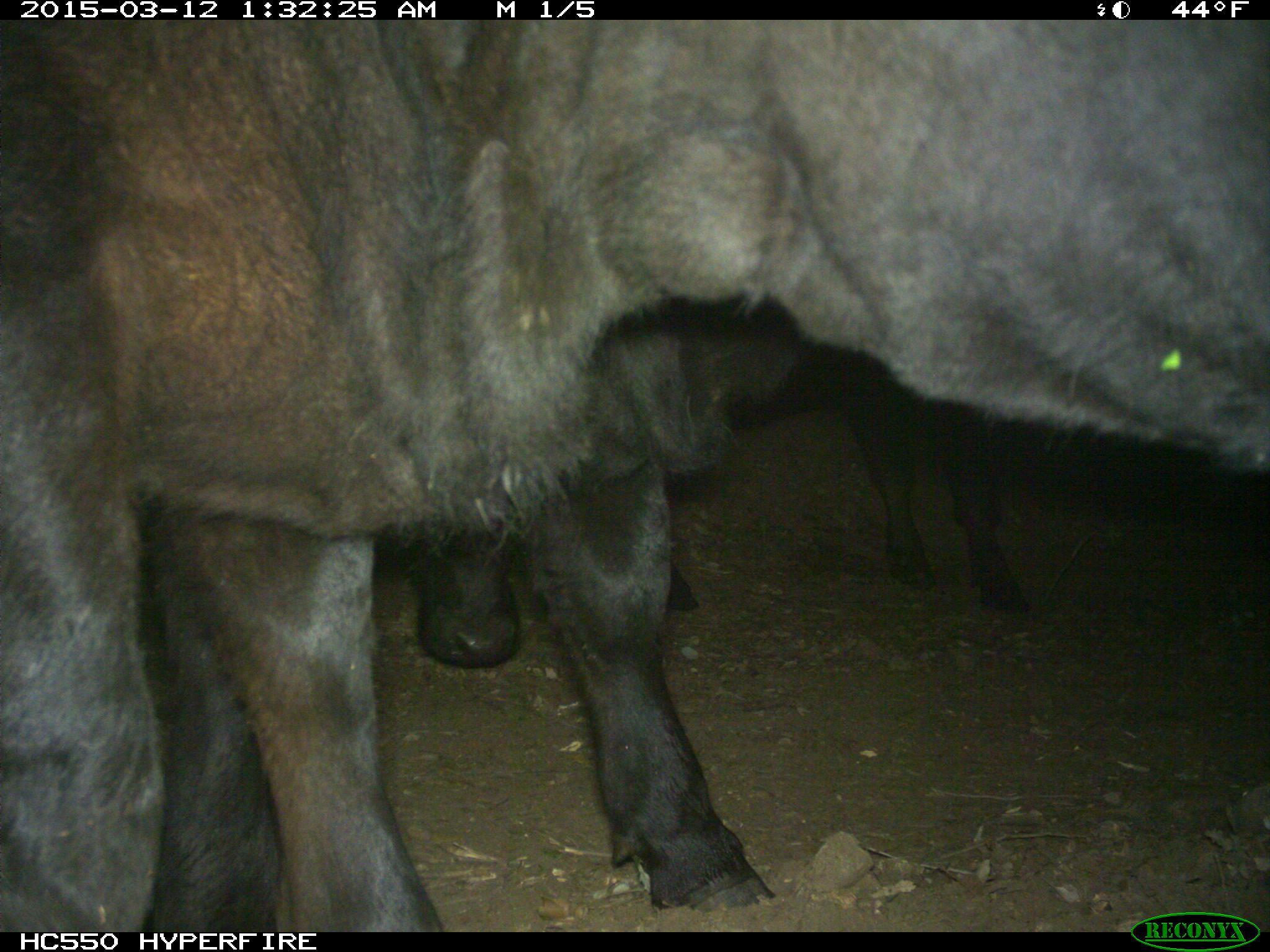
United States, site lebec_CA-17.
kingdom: Animalia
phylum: Chordata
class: Mammalia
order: Artiodactyla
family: Bovidae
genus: Bos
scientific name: Bos taurus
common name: domestic cow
Bos taurus (domestic cow).